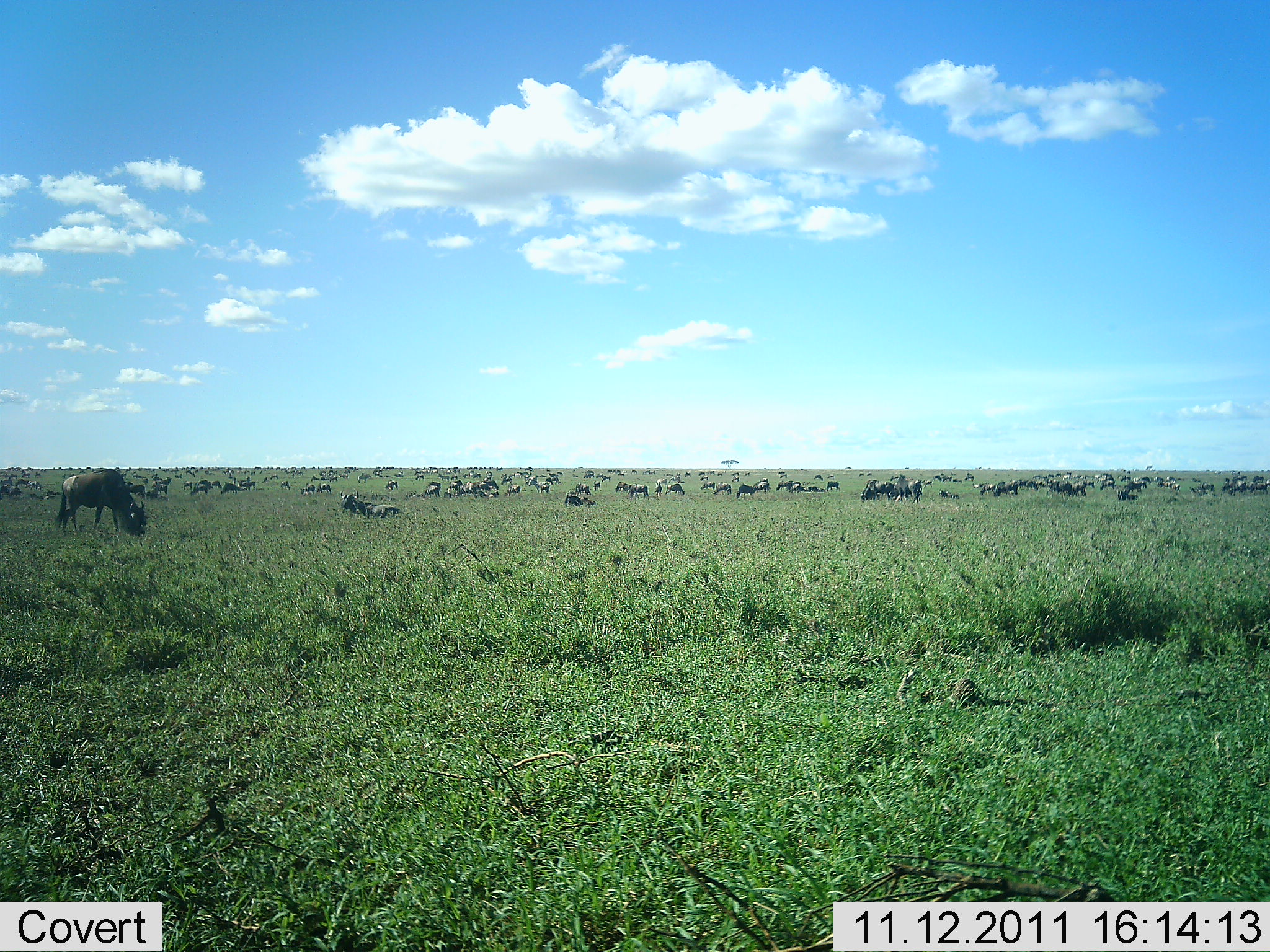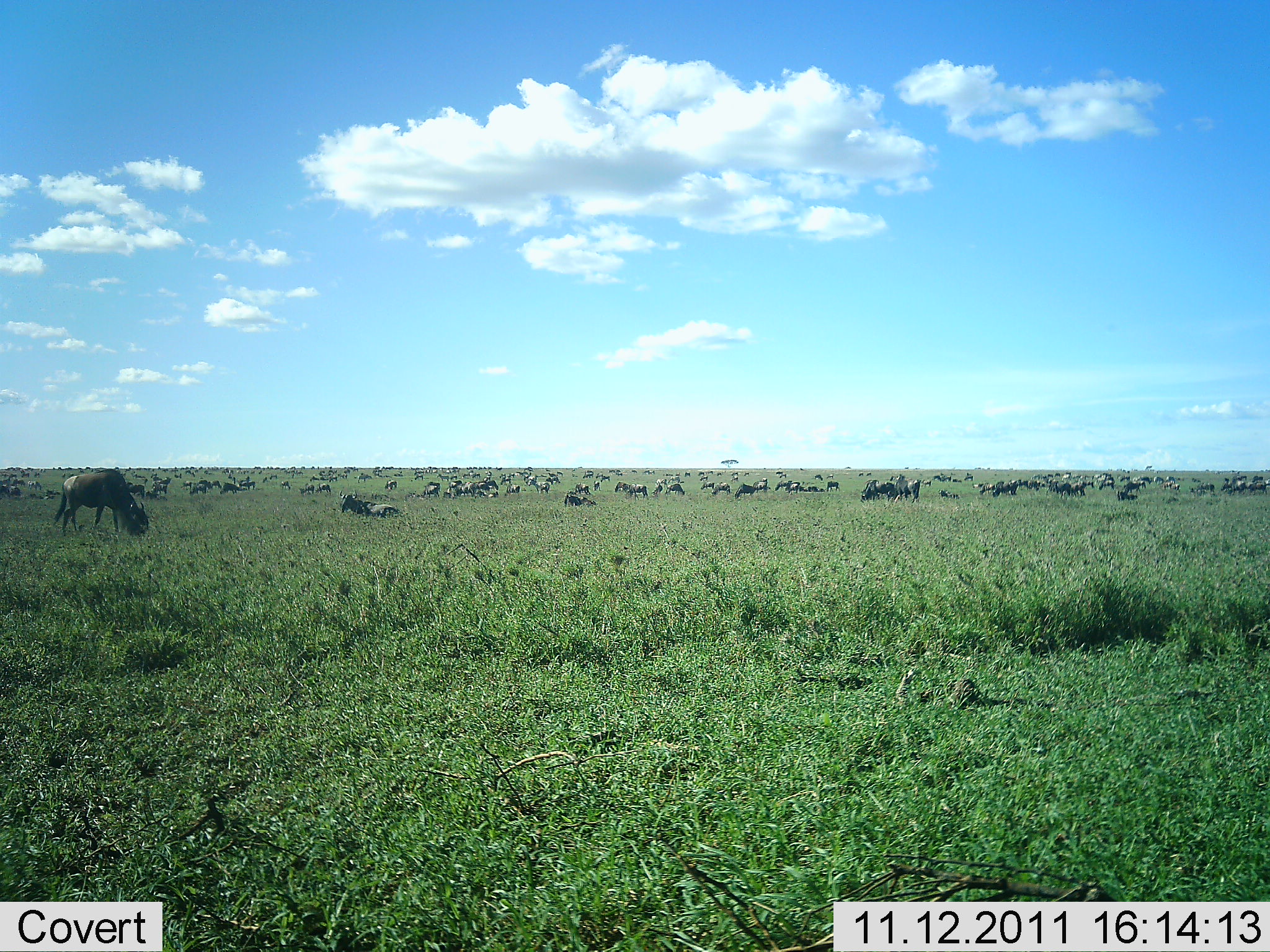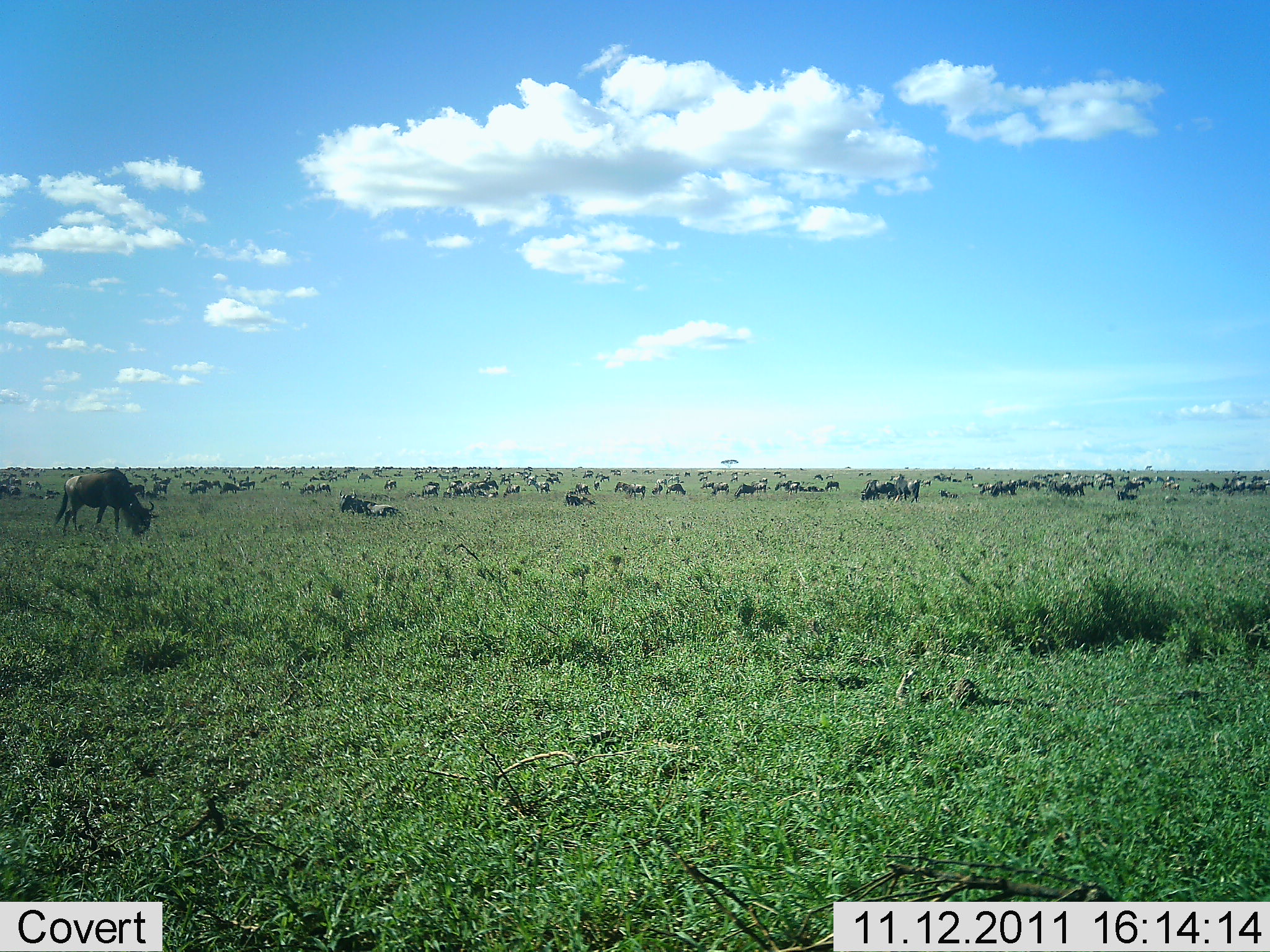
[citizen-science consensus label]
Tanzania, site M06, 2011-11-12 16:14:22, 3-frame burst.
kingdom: Animalia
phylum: Chordata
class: Mammalia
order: Artiodactyla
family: Bovidae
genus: Connochaetes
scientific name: Connochaetes taurinus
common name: blue wildebeest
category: wildebeest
Wildebeest (blue wildebeest) (Connochaetes taurinus), count 51+. Behavior (volunteer vote fractions): standing 33%, resting 67%, moving 8%, interacting 8%. Young present (vote fraction): 0%. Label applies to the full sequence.